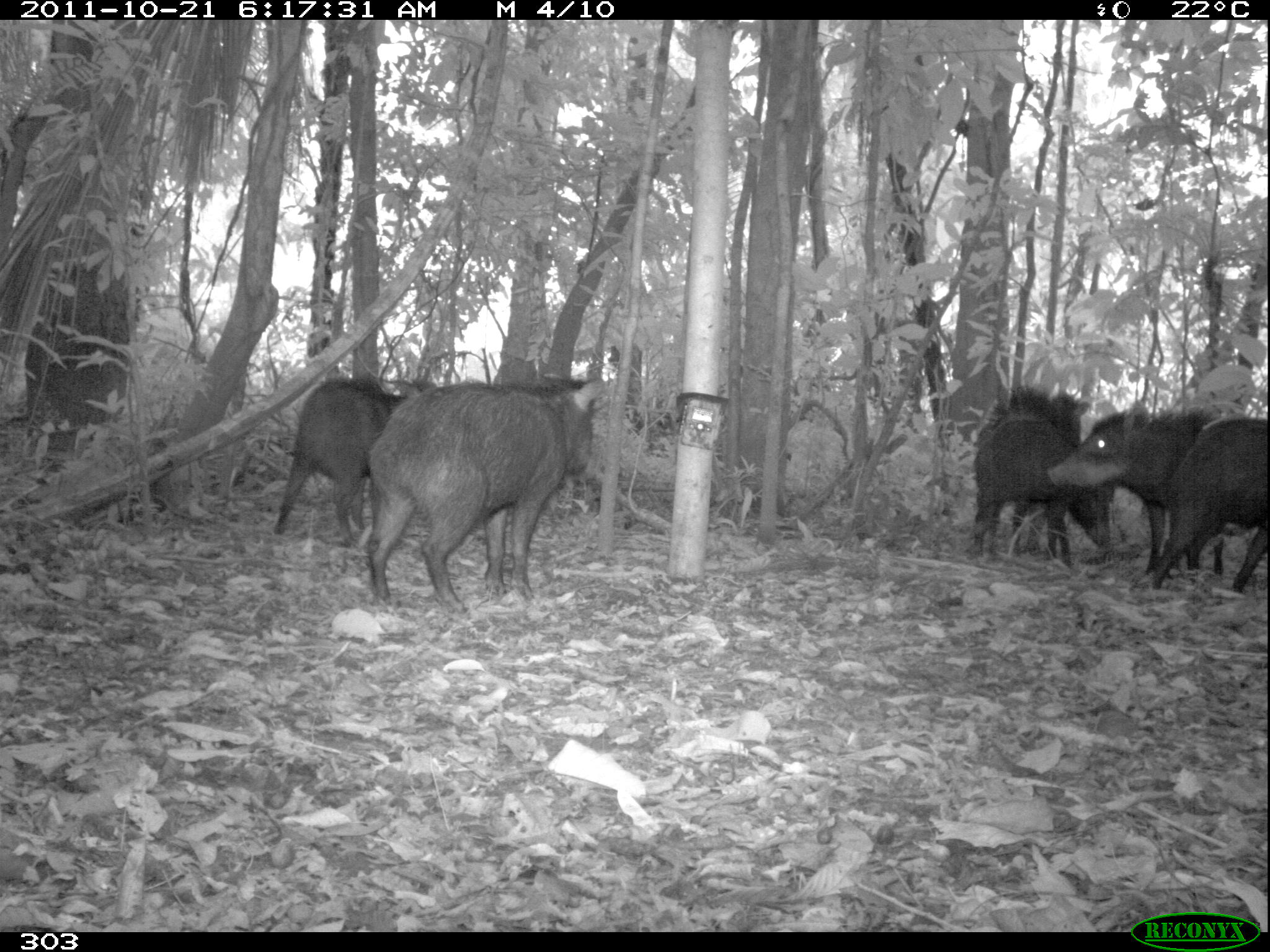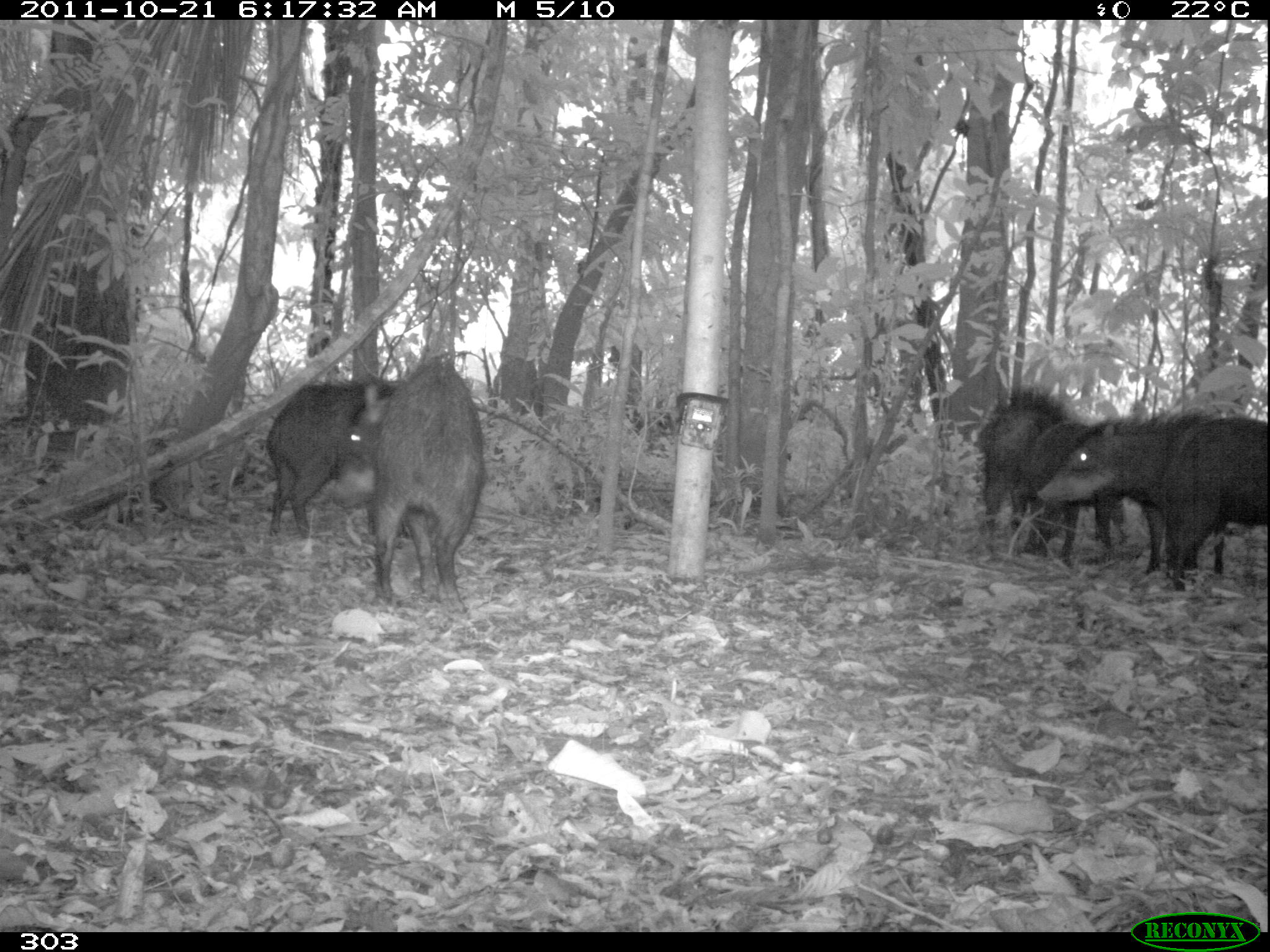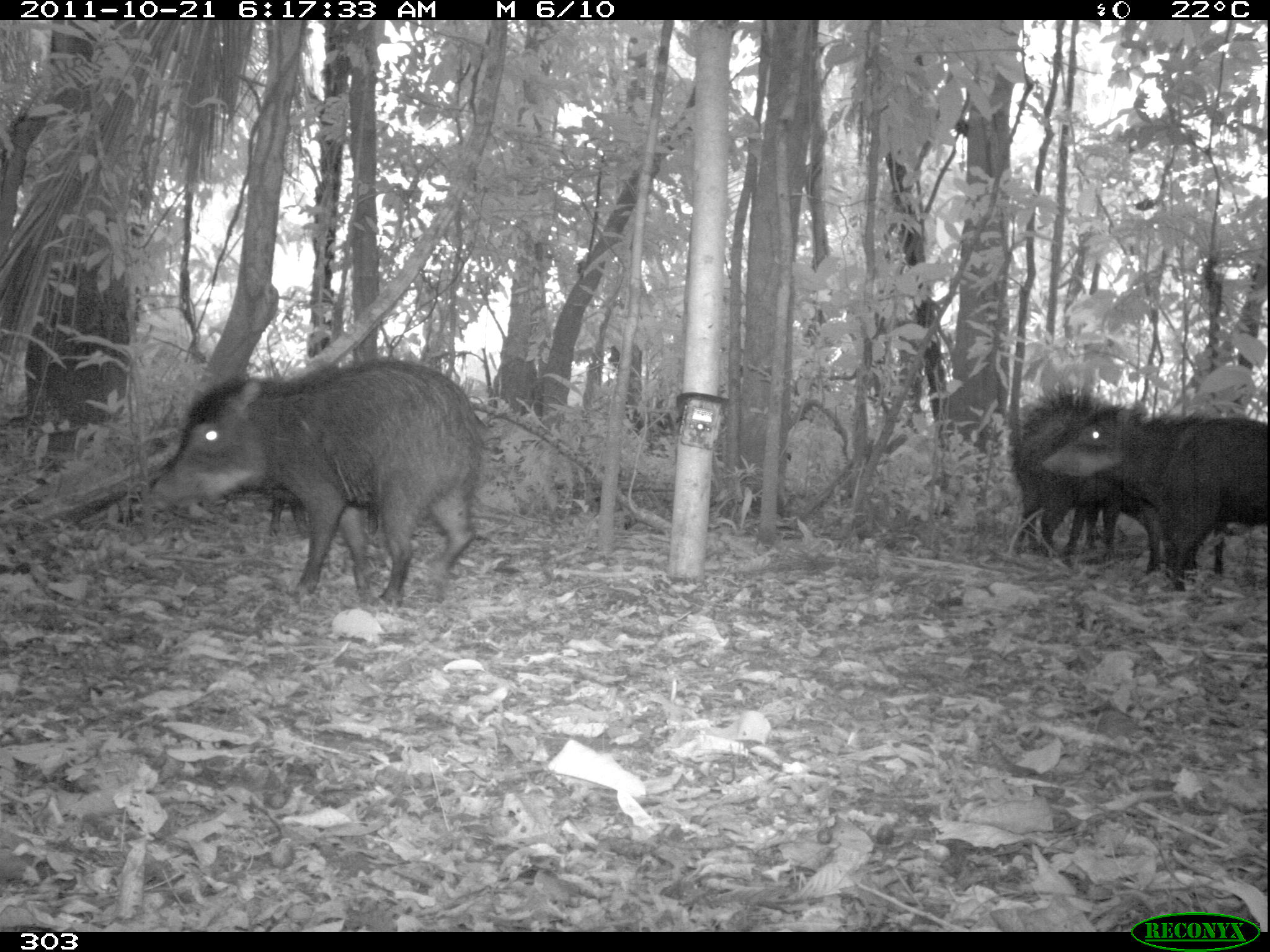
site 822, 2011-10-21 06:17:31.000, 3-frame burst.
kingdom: Animalia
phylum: Chordata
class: Mammalia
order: Artiodactyla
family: Tayassuidae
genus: Tayassu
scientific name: Tayassu pecari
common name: white-lipped peccary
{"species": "Tayassu pecari (white-lipped peccary)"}